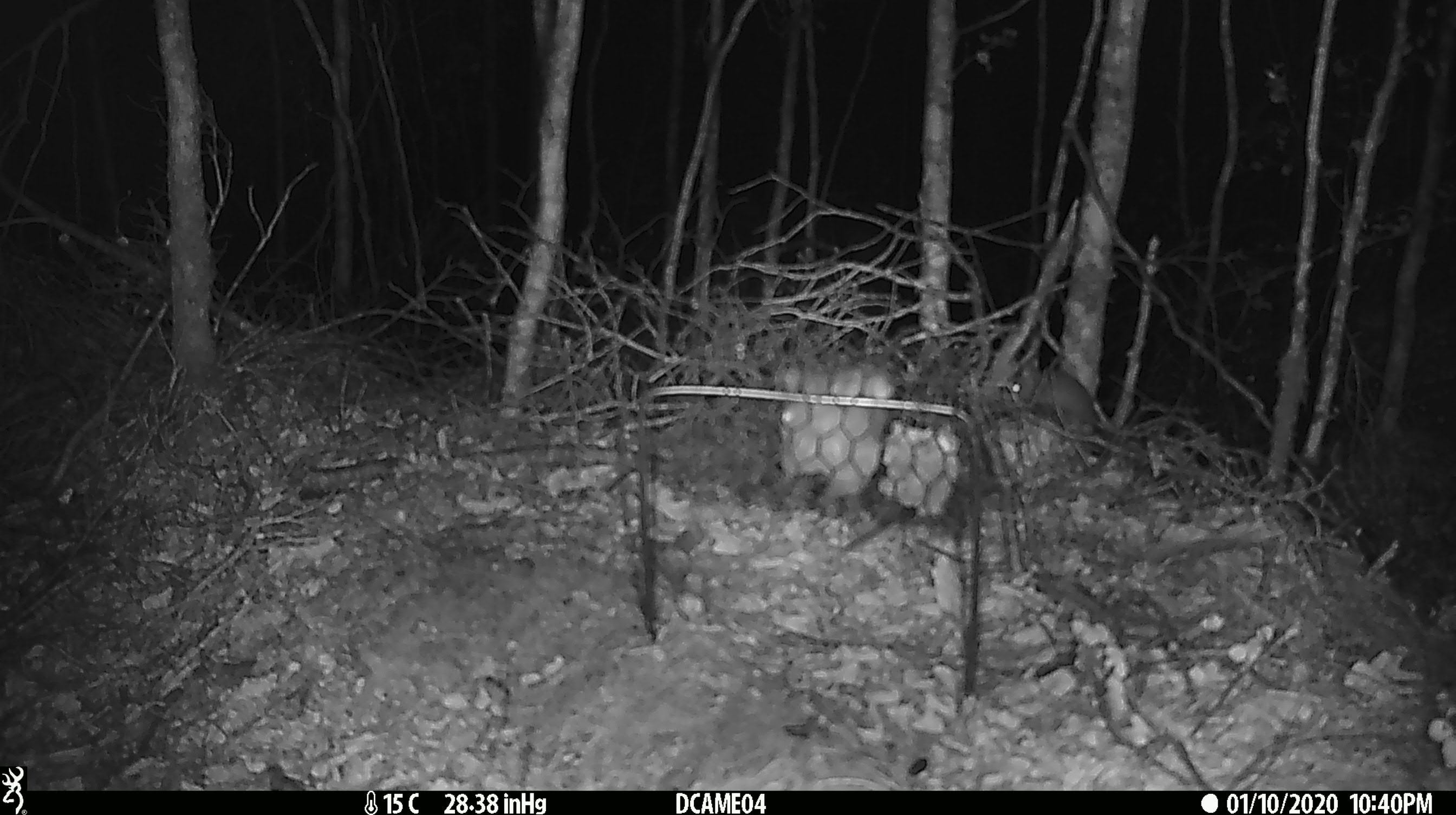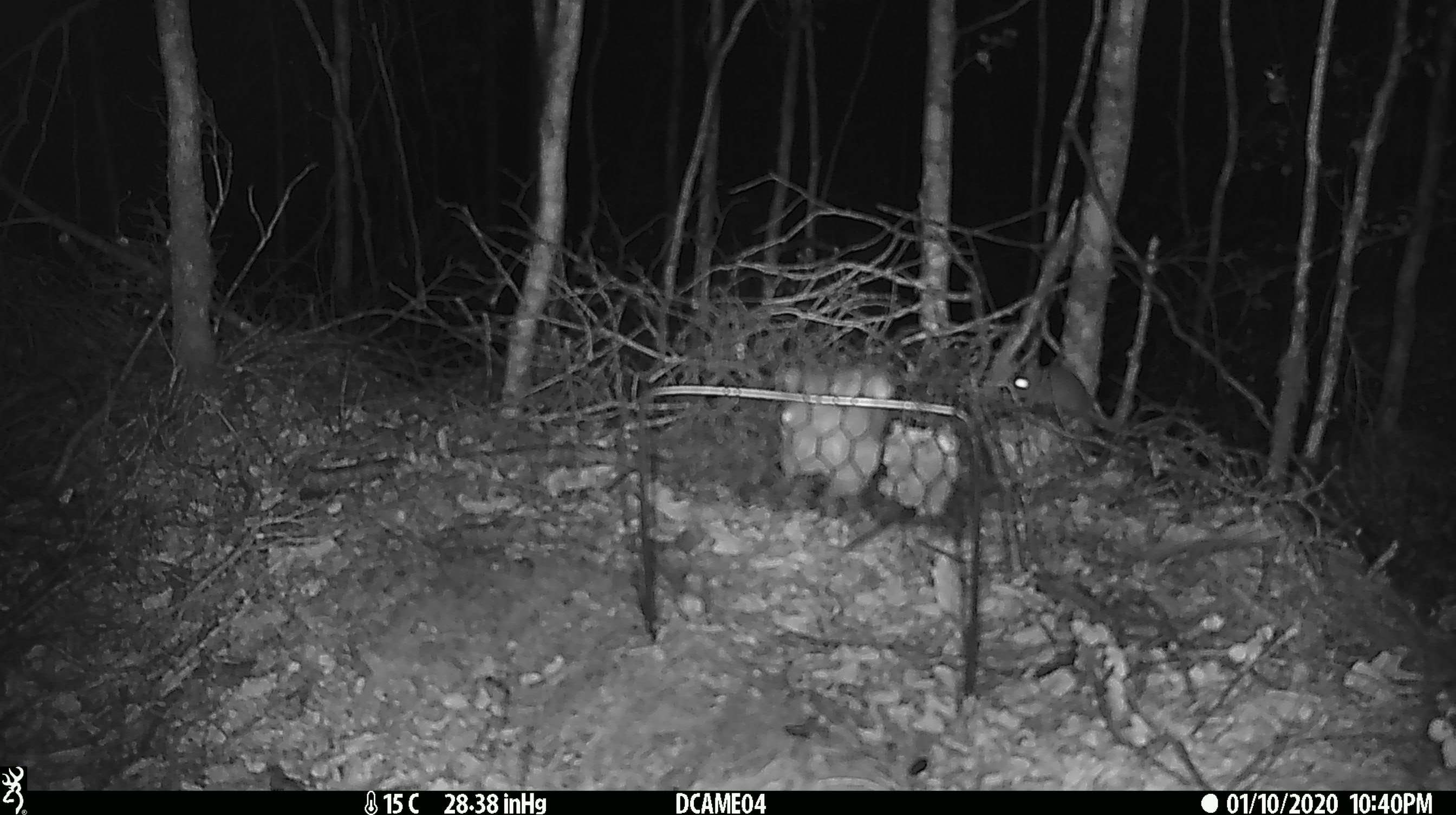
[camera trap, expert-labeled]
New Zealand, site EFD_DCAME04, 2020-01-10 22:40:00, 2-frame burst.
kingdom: Animalia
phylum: Chordata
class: Mammalia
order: Rodentia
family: Muridae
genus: Mus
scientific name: Mus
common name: mouse